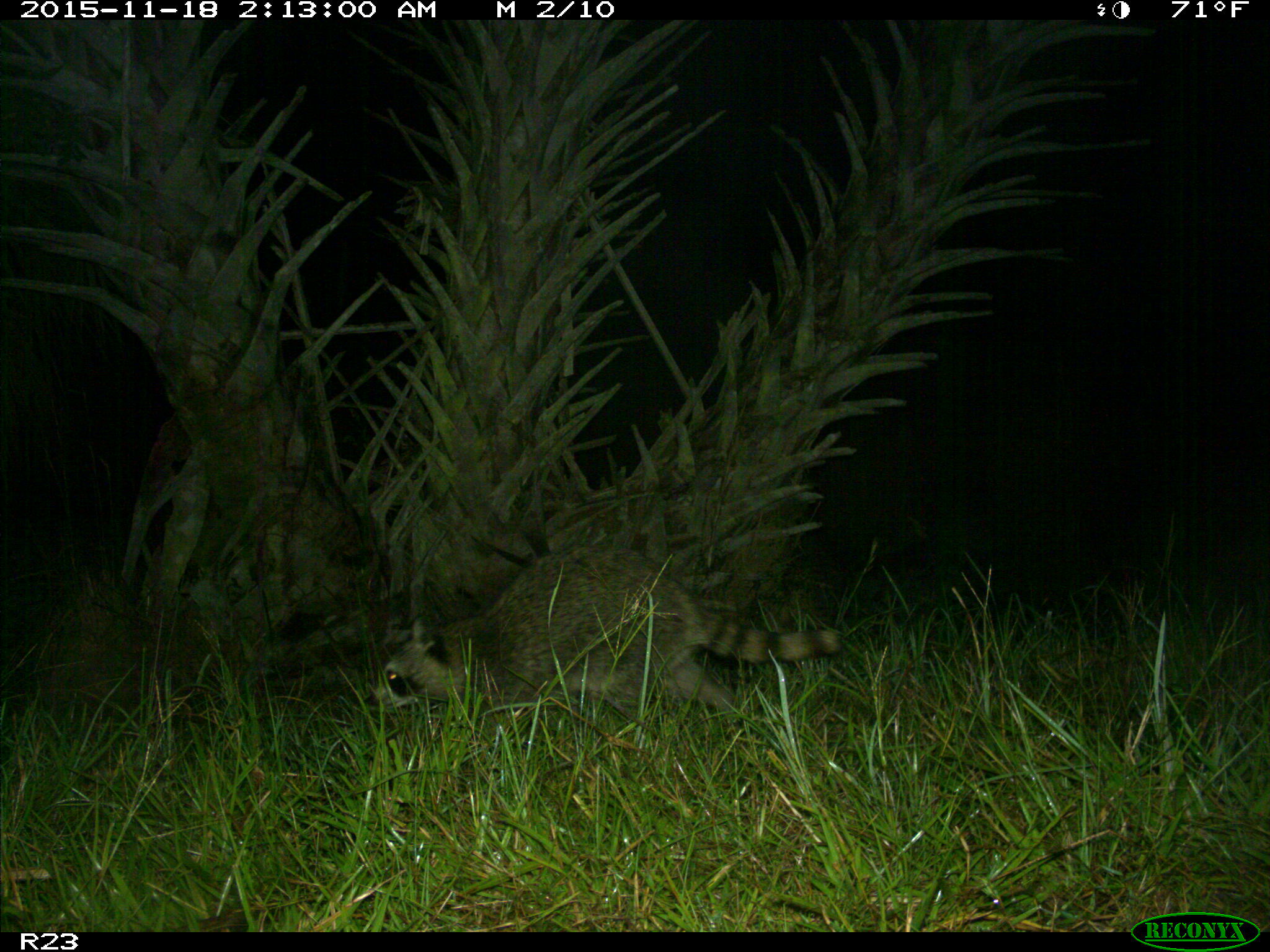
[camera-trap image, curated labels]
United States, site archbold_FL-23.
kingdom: Animalia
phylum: Chordata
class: Mammalia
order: Carnivora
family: Procyonidae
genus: Procyon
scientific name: Procyon lotor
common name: common raccoon